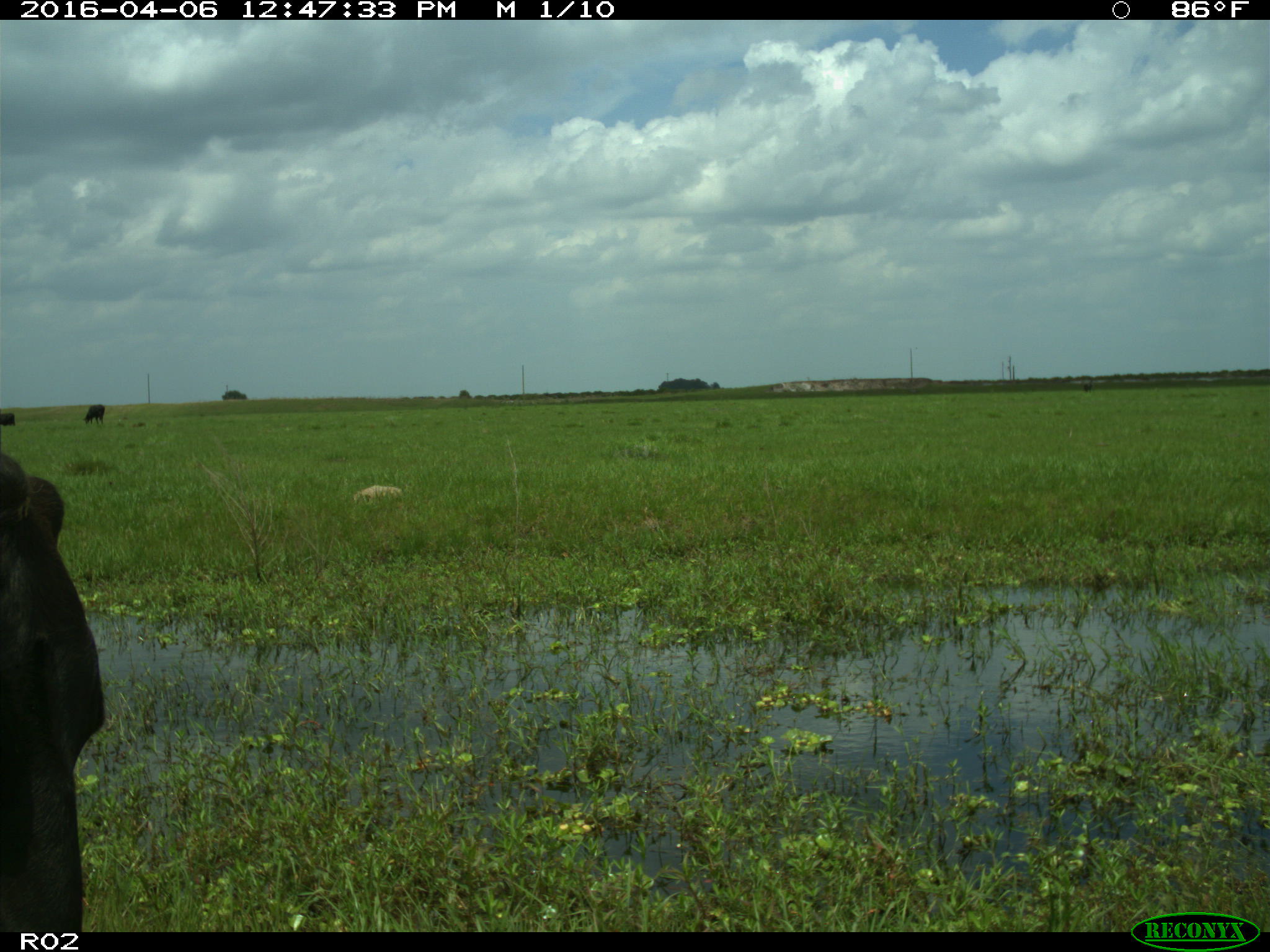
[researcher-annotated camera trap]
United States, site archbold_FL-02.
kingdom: Animalia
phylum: Chordata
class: Mammalia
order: Artiodactyla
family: Bovidae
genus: Bos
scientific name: Bos taurus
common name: domestic cow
Bos taurus (domestic cow).